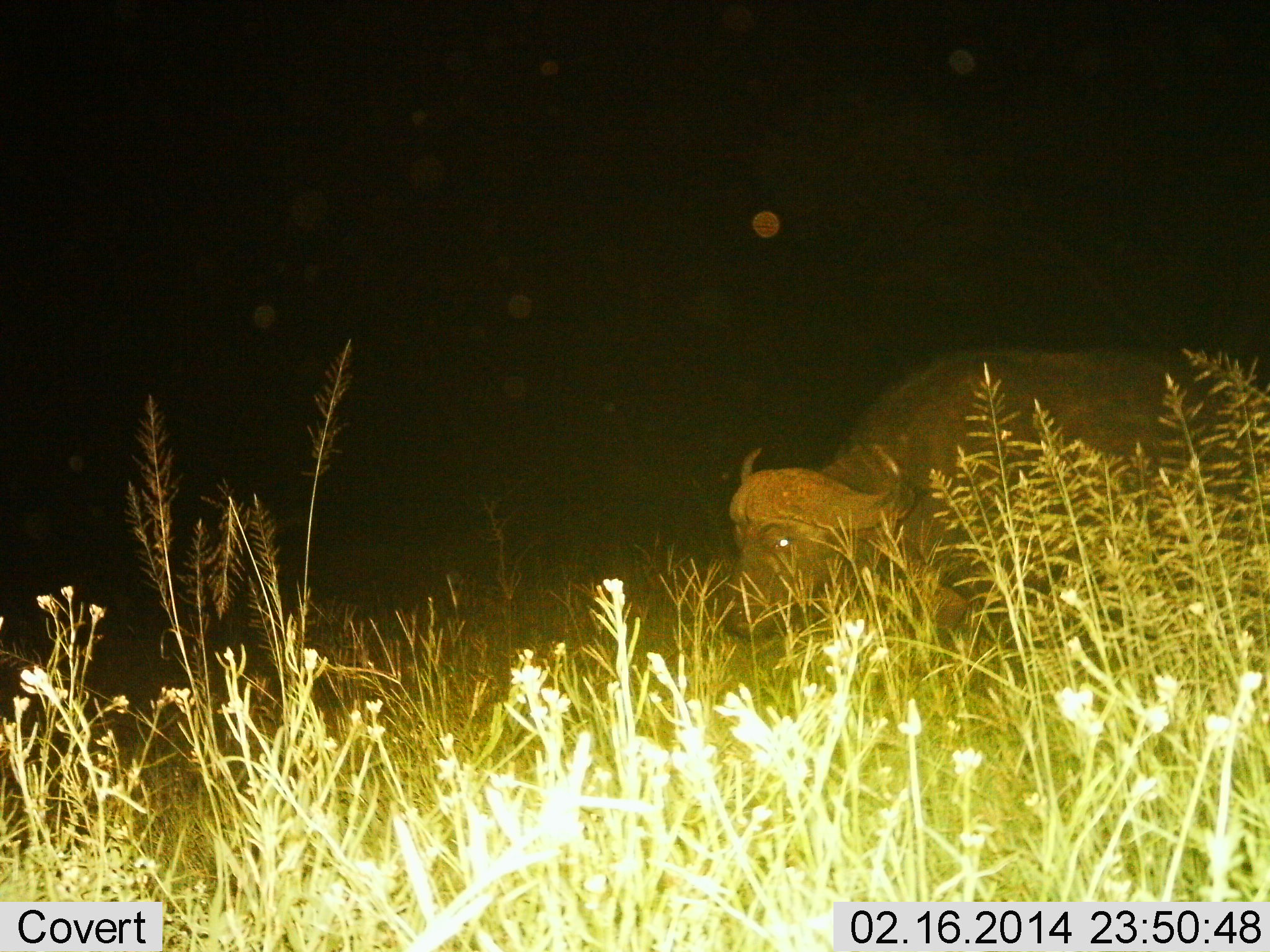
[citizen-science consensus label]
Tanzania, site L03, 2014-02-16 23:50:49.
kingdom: Animalia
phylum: Chordata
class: Mammalia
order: Artiodactyla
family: Bovidae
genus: Syncerus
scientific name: Syncerus caffer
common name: cape buffalo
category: buffalo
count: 1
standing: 40%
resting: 0%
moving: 50%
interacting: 0%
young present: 0%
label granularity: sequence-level